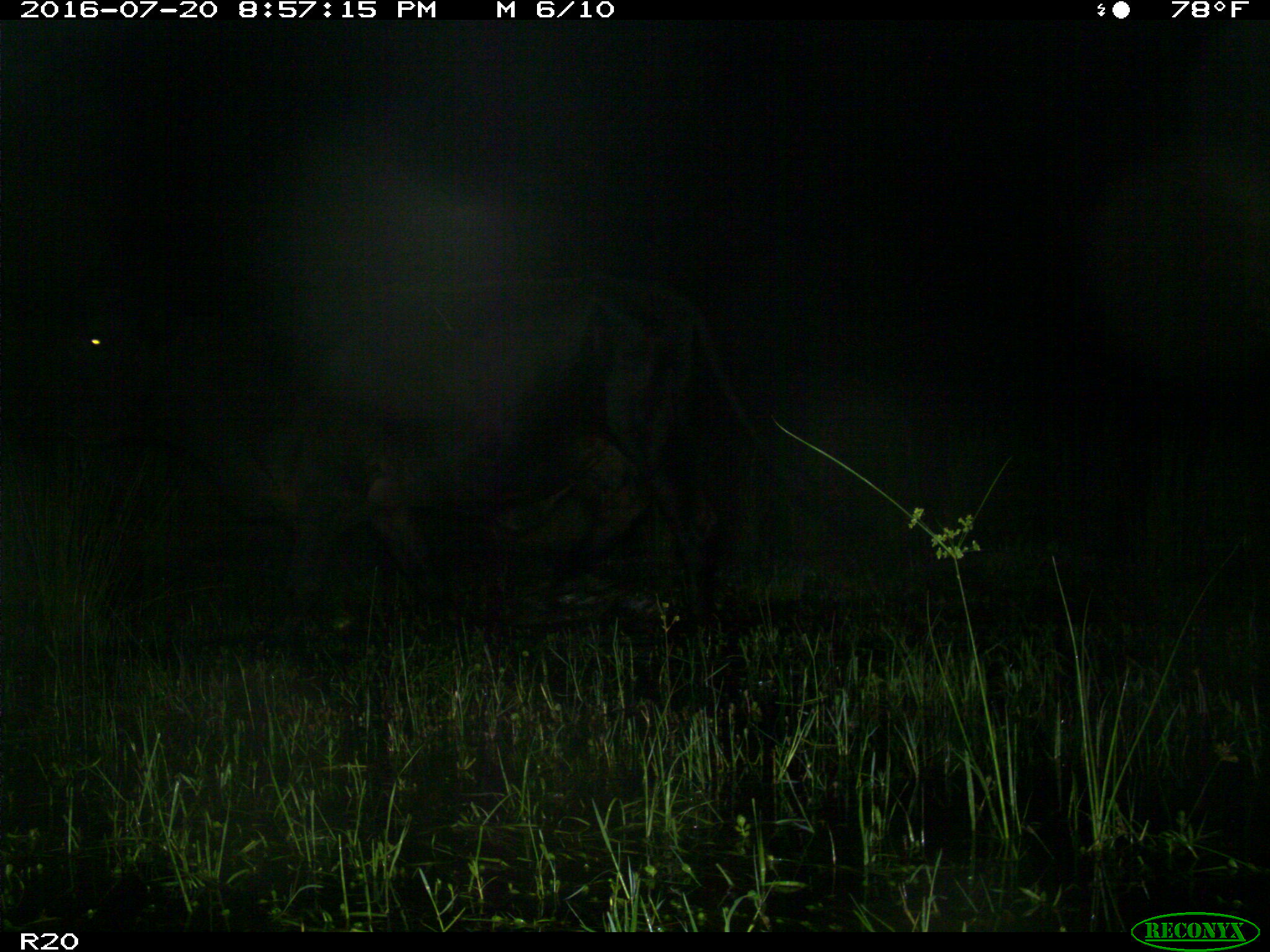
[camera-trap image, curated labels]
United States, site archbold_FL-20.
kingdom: Animalia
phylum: Chordata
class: Mammalia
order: Artiodactyla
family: Bovidae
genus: Bos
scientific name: Bos taurus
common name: domestic cow